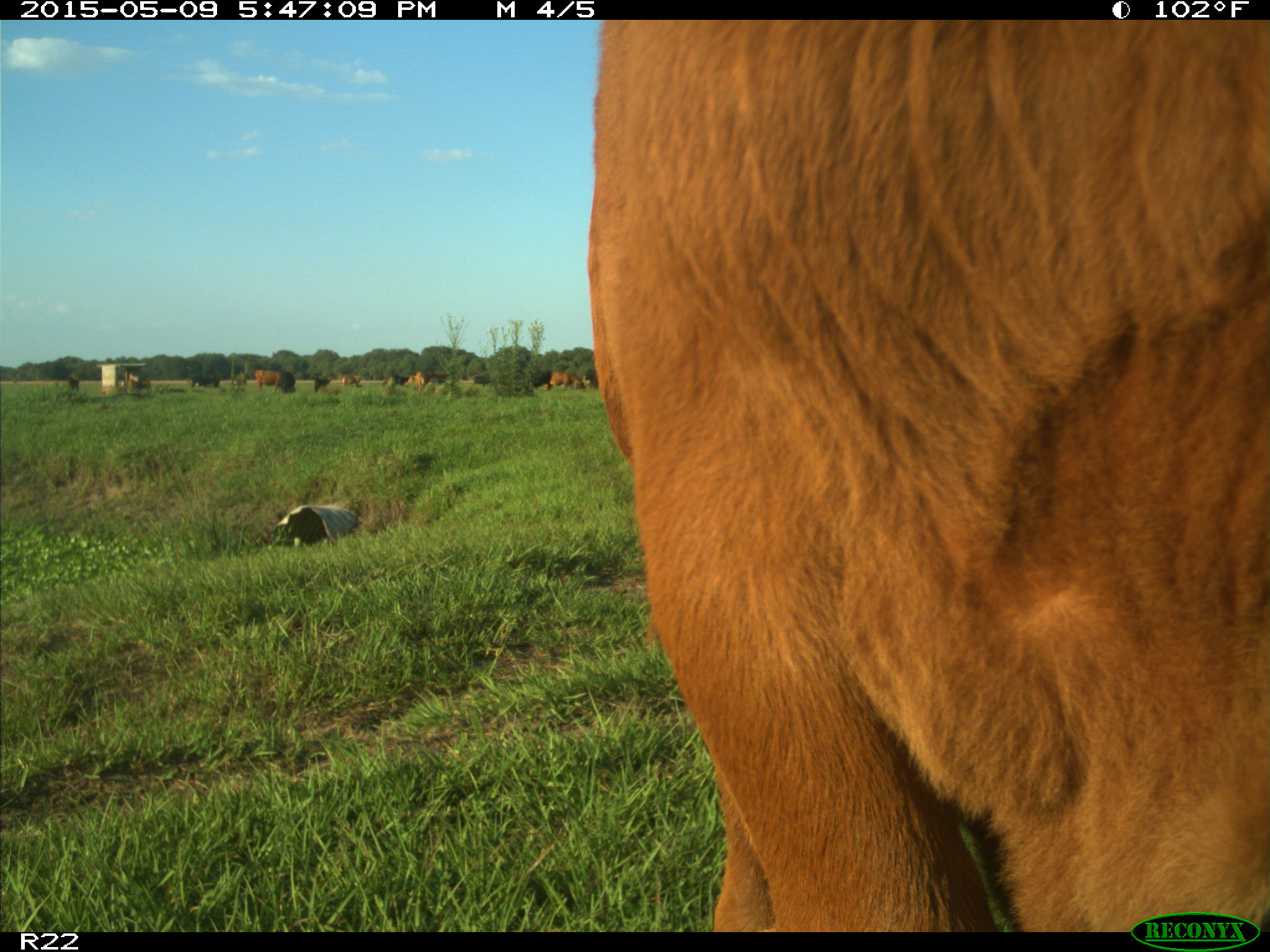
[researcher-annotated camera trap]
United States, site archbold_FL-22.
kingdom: Animalia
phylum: Chordata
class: Mammalia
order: Artiodactyla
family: Bovidae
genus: Bos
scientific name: Bos taurus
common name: domestic cow